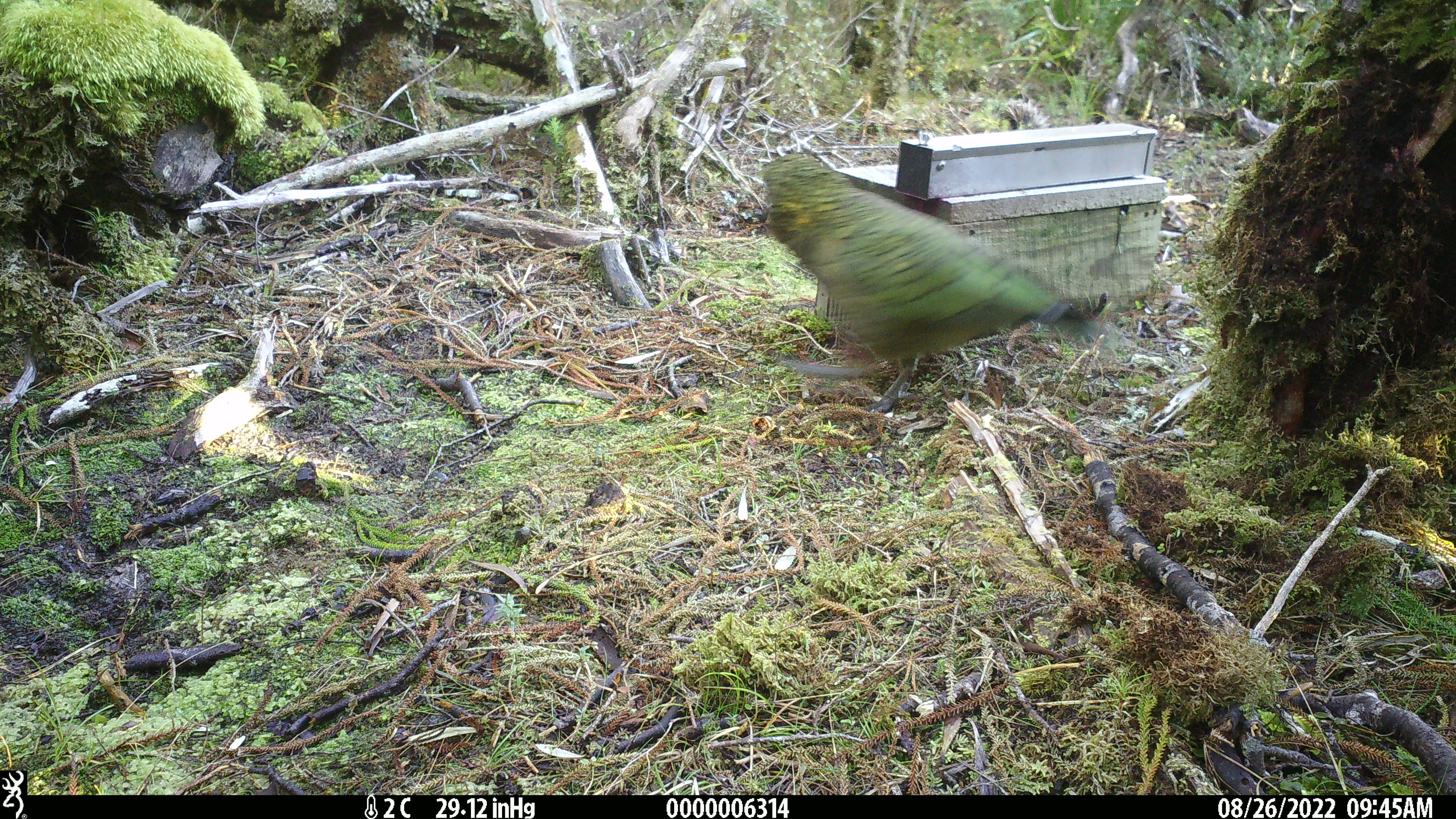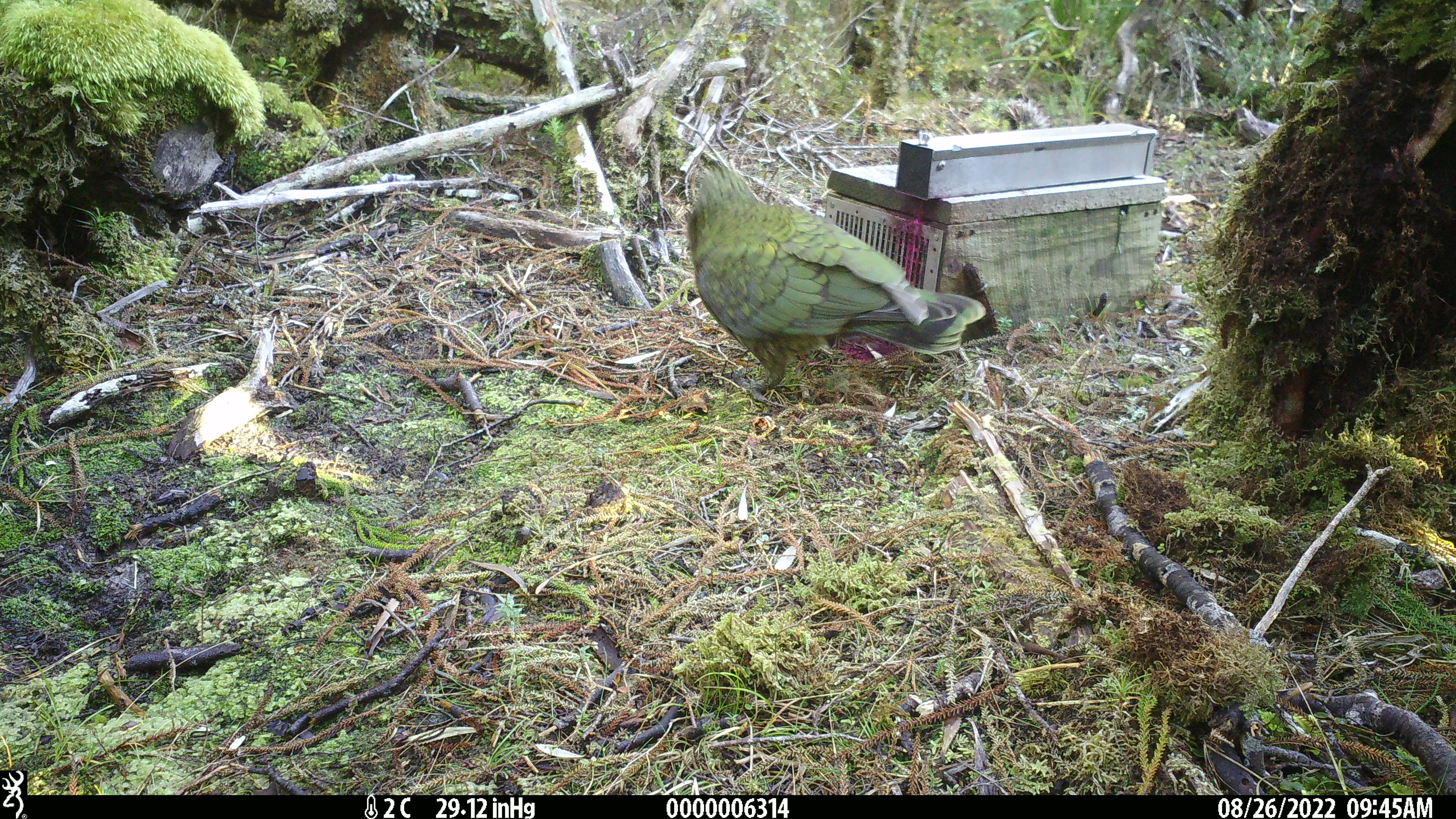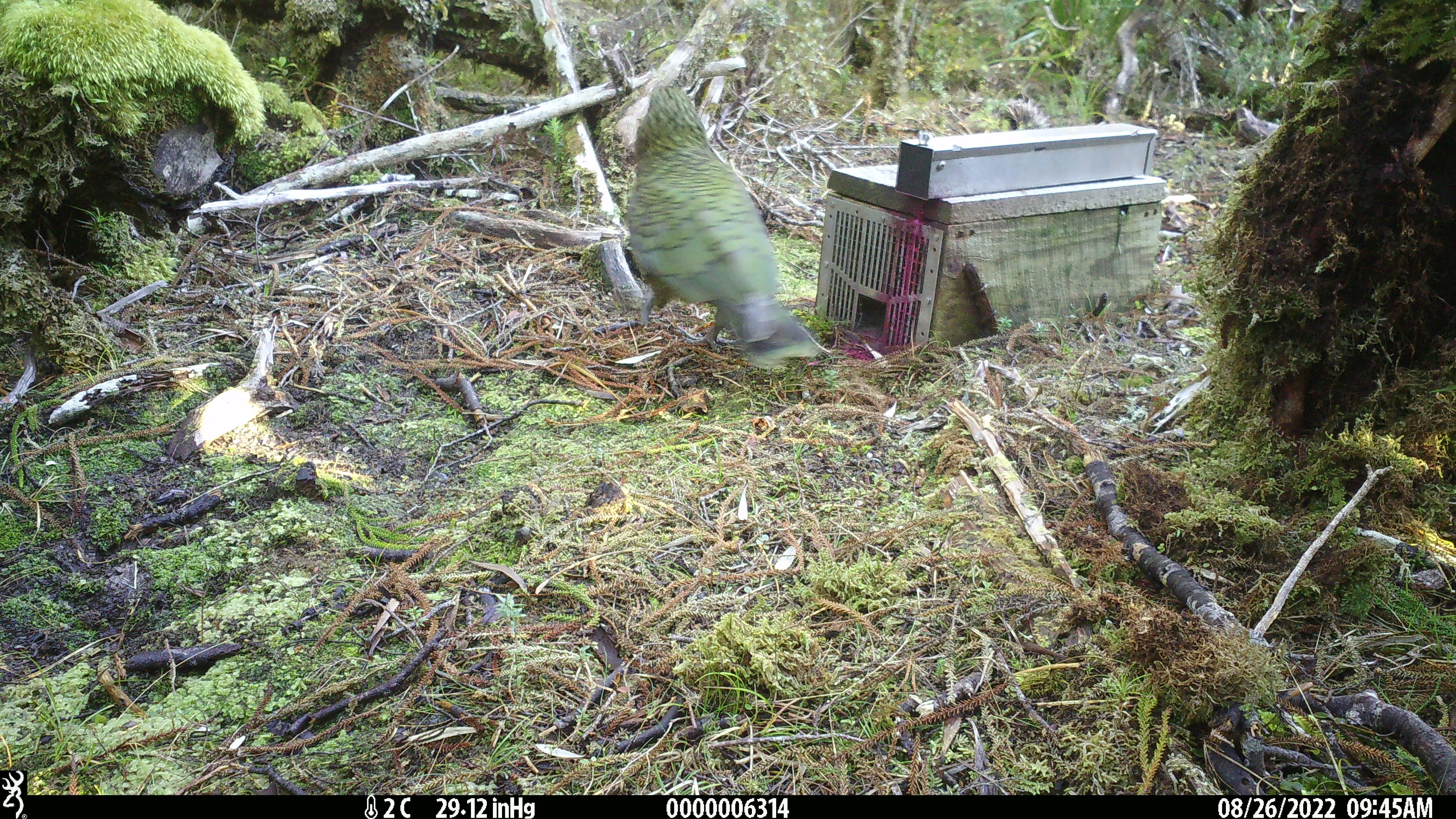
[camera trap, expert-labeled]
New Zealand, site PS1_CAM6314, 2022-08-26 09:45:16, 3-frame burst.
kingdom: Animalia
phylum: Chordata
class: Aves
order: Psittaciformes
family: Strigopidae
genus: Nestor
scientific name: Nestor notabilis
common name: kea